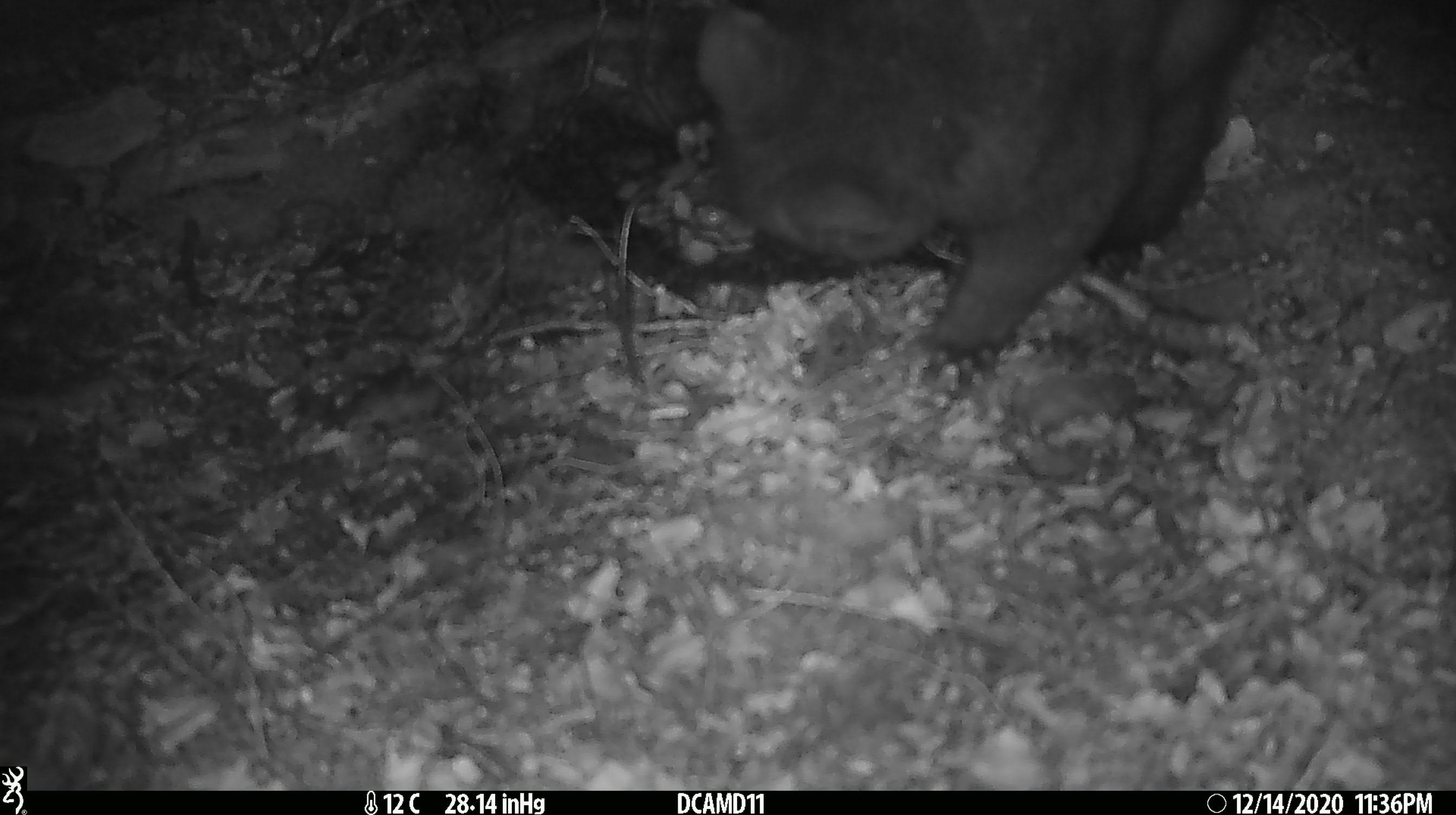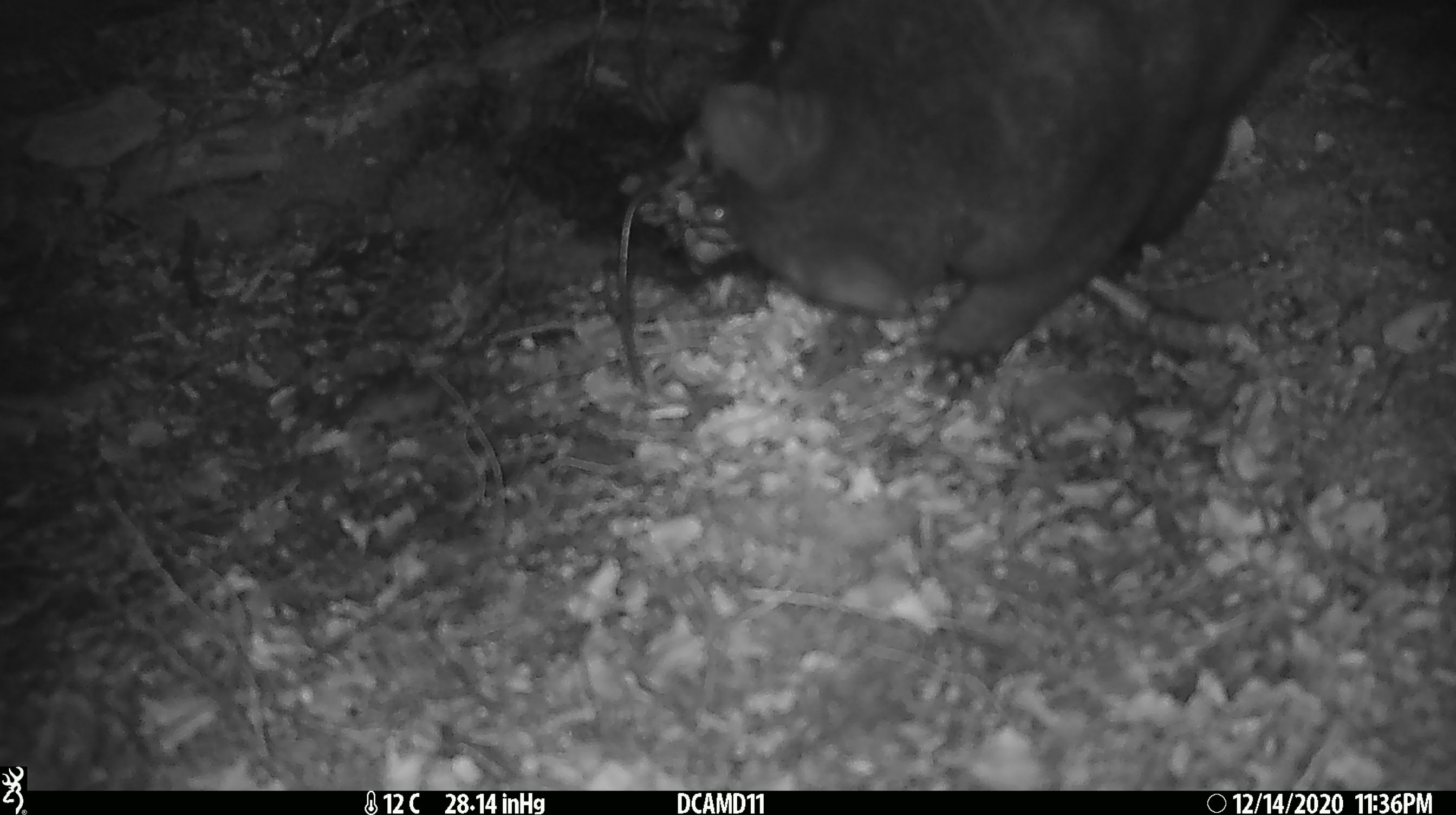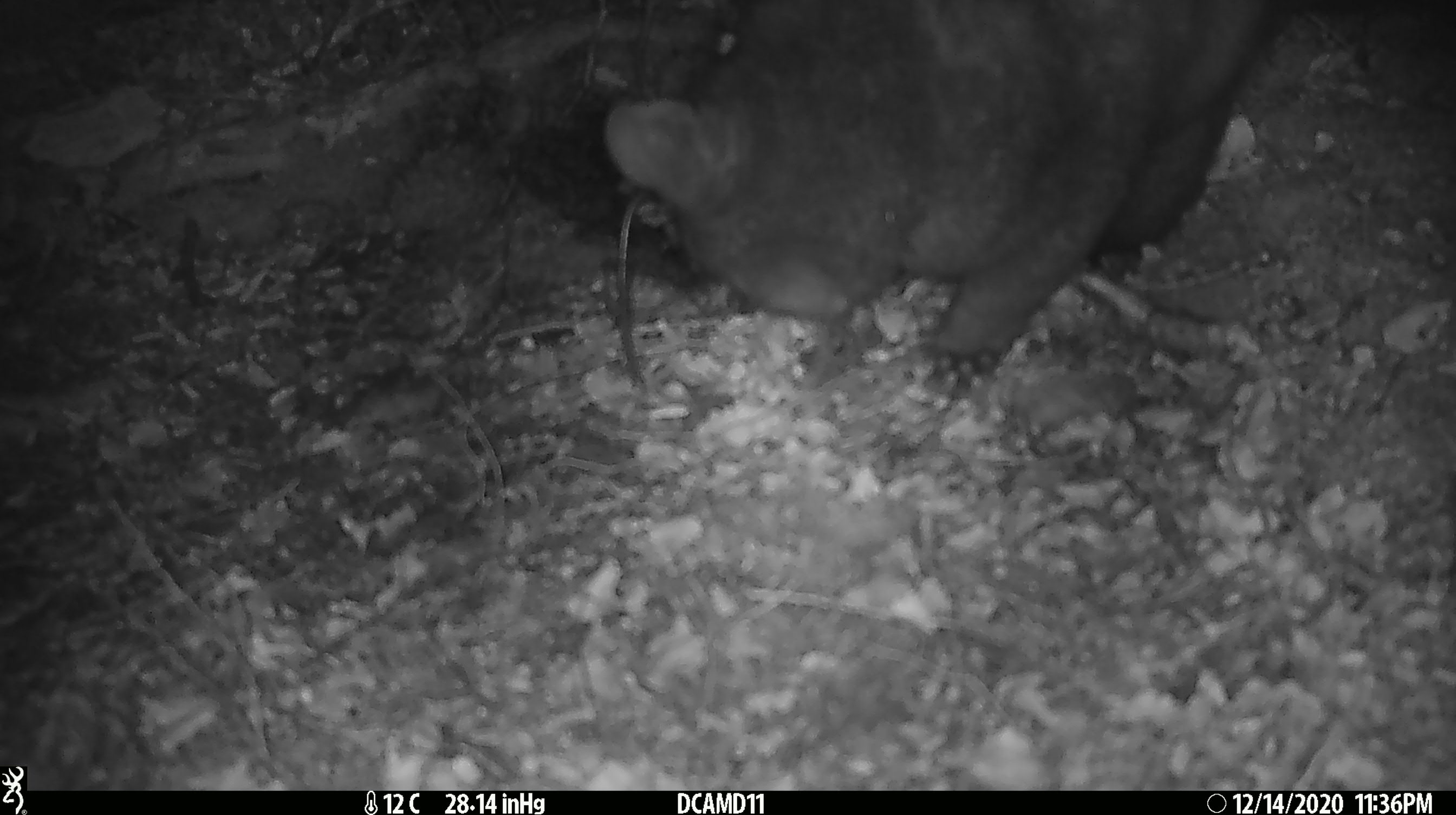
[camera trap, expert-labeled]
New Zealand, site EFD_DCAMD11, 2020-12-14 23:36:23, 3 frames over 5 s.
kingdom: Animalia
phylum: Chordata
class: Mammalia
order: Diprotodontia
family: Phalangeridae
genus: Trichosurus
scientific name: Trichosurus vulpecula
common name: common brushtail possum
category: possum